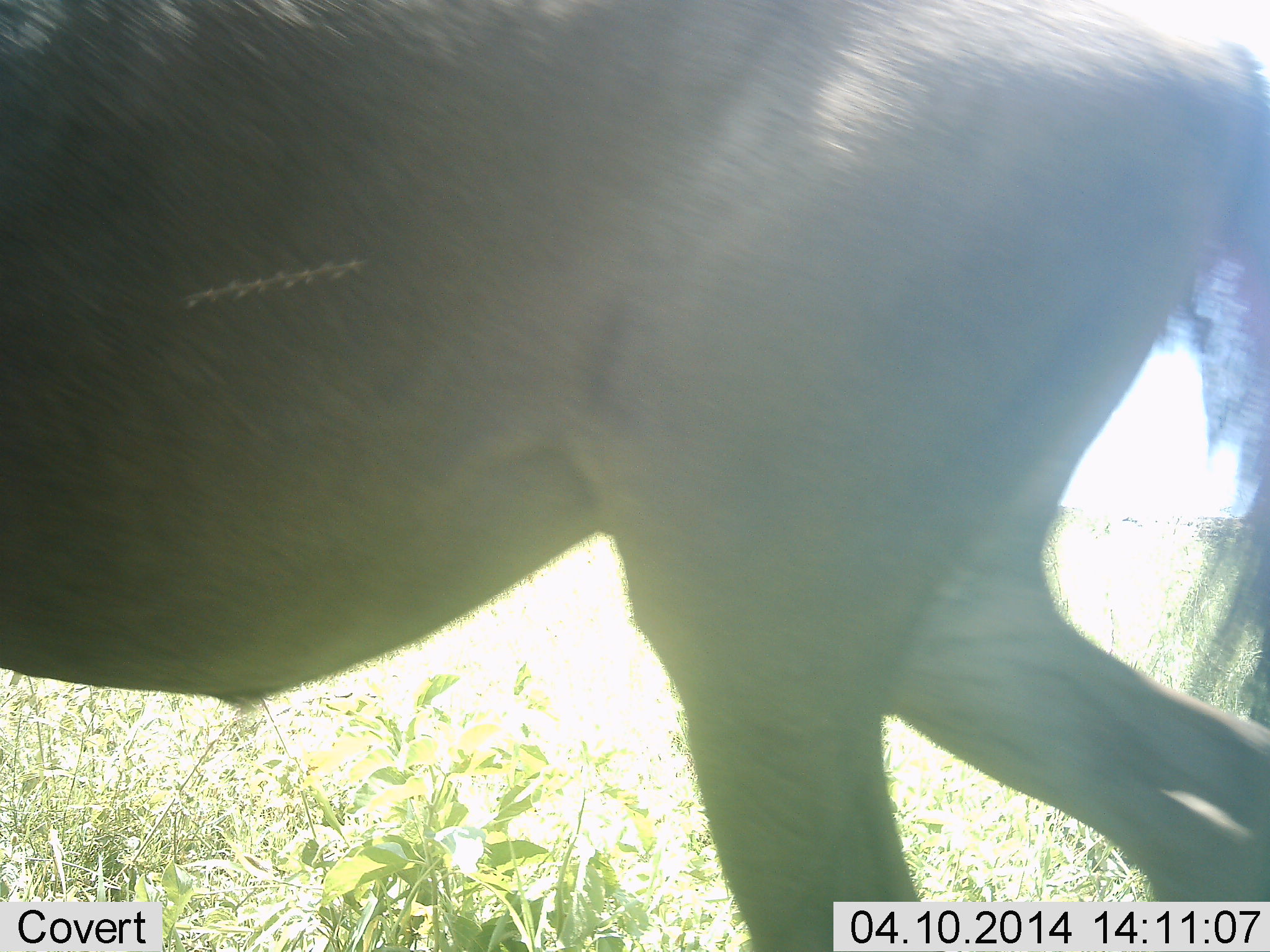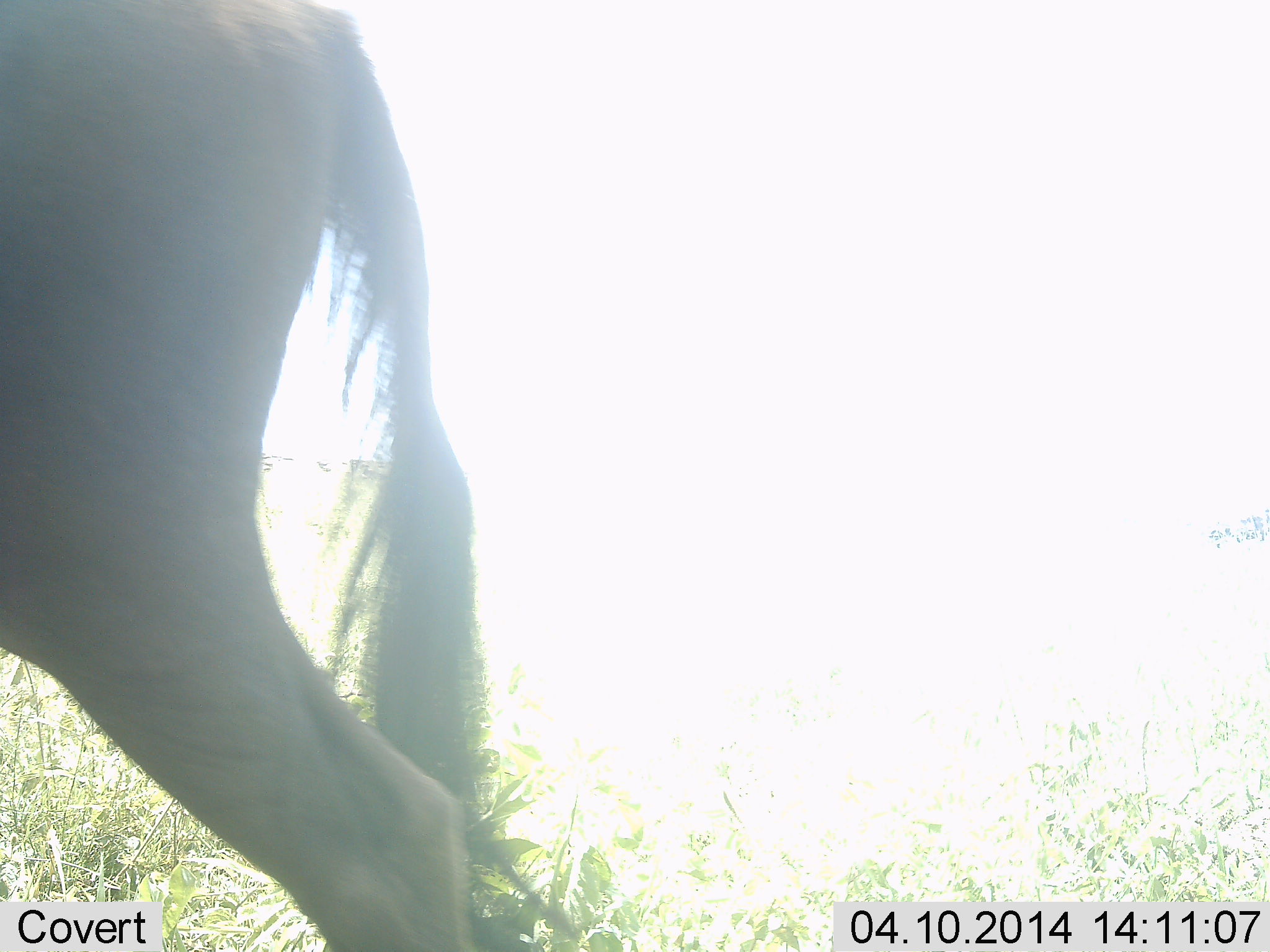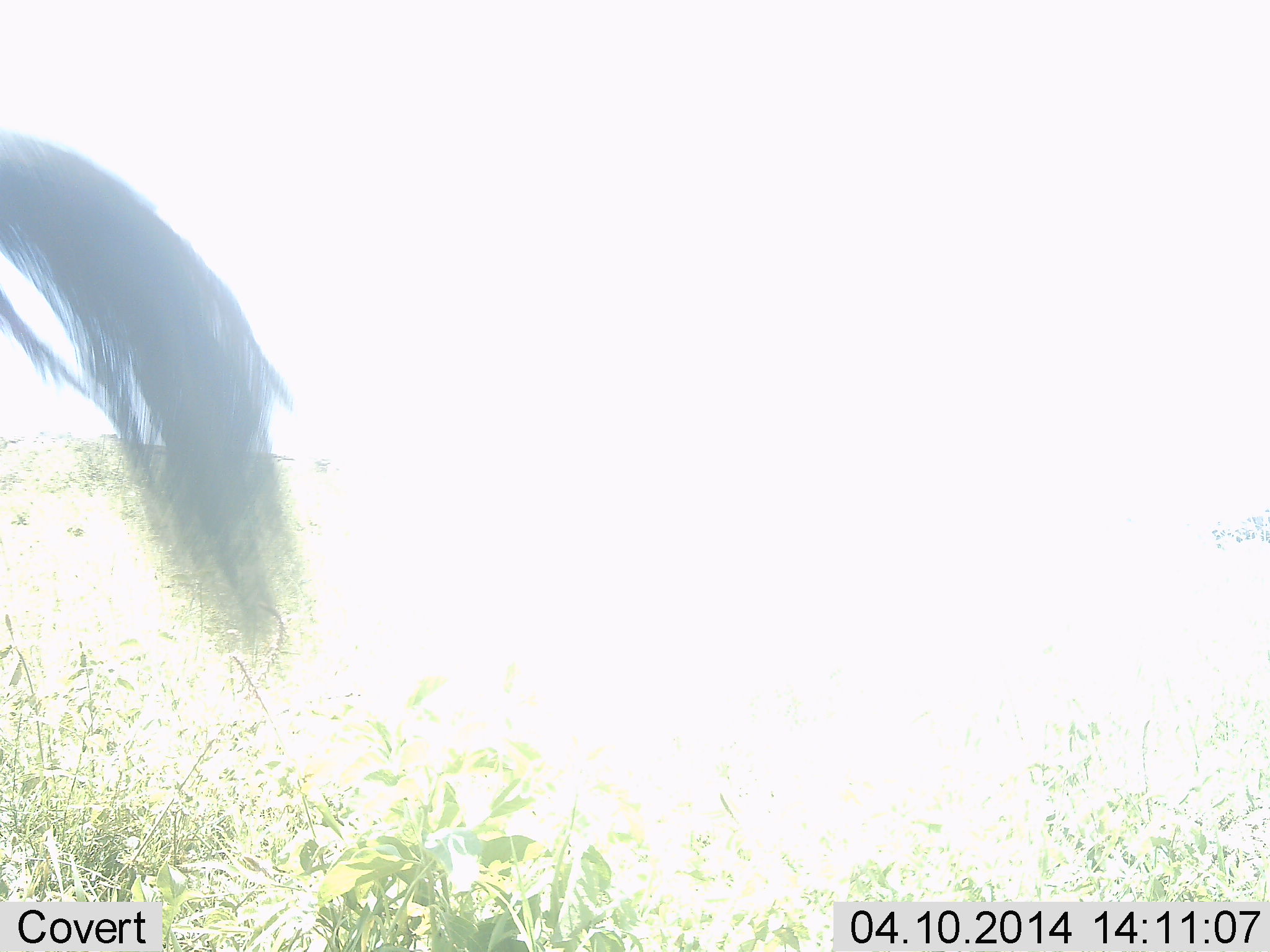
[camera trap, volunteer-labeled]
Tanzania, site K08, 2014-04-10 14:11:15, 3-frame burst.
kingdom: Animalia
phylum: Chordata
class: Mammalia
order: Artiodactyla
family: Bovidae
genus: Connochaetes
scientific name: Connochaetes taurinus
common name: blue wildebeest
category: wildebeest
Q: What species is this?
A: Wildebeest (blue wildebeest) (Connochaetes taurinus).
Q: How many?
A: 1.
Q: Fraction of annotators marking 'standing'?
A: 10%.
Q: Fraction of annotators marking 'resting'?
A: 0%.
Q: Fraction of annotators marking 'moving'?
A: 90%.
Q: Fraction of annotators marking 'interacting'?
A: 0%.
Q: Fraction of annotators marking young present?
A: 0%.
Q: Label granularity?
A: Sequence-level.